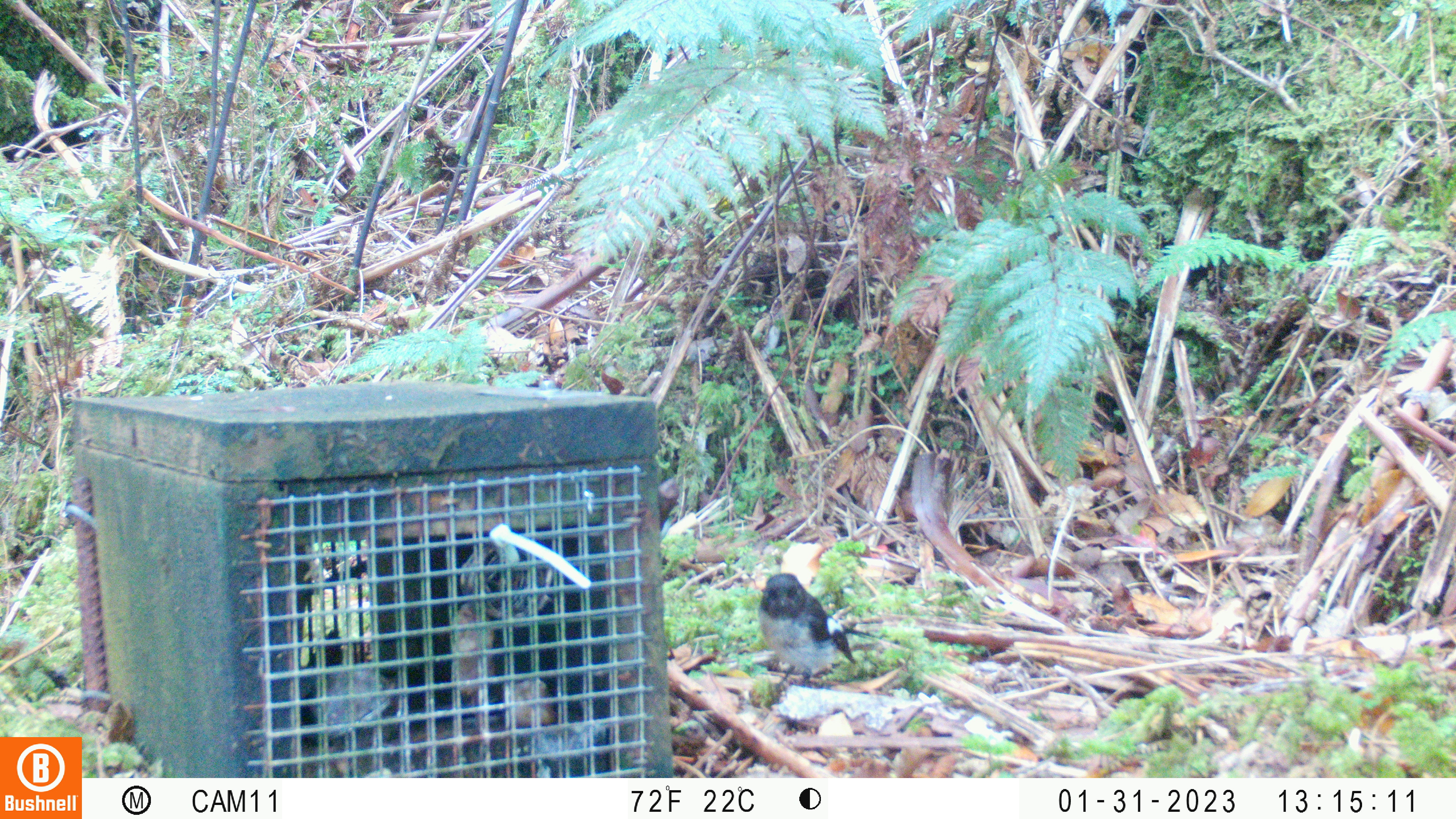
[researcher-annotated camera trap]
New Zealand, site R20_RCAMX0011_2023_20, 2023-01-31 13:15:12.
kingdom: Animalia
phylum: Chordata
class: Aves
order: Passeriformes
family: Petroicidae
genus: Petroica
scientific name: Petroica macrocephala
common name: tomtit